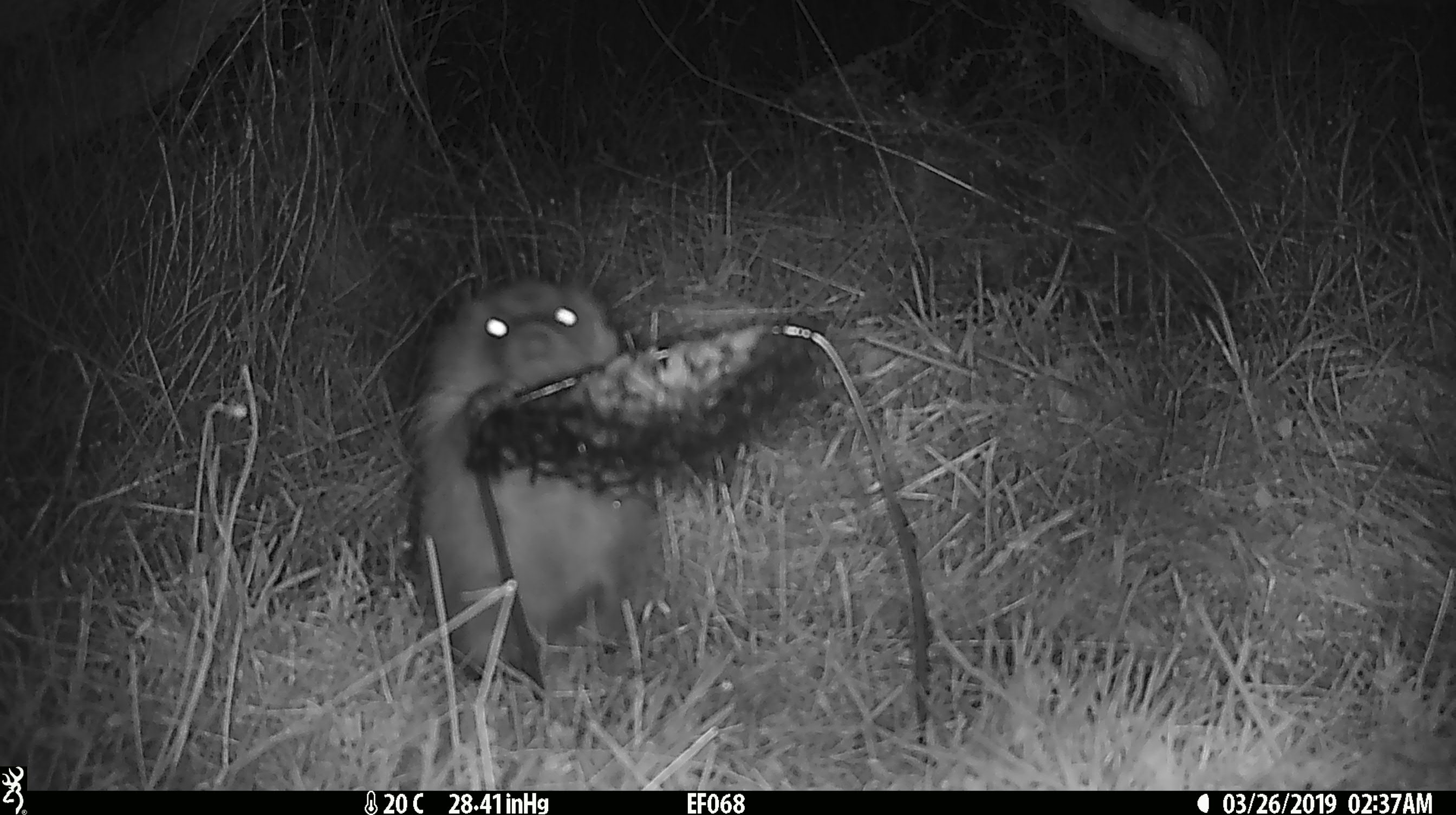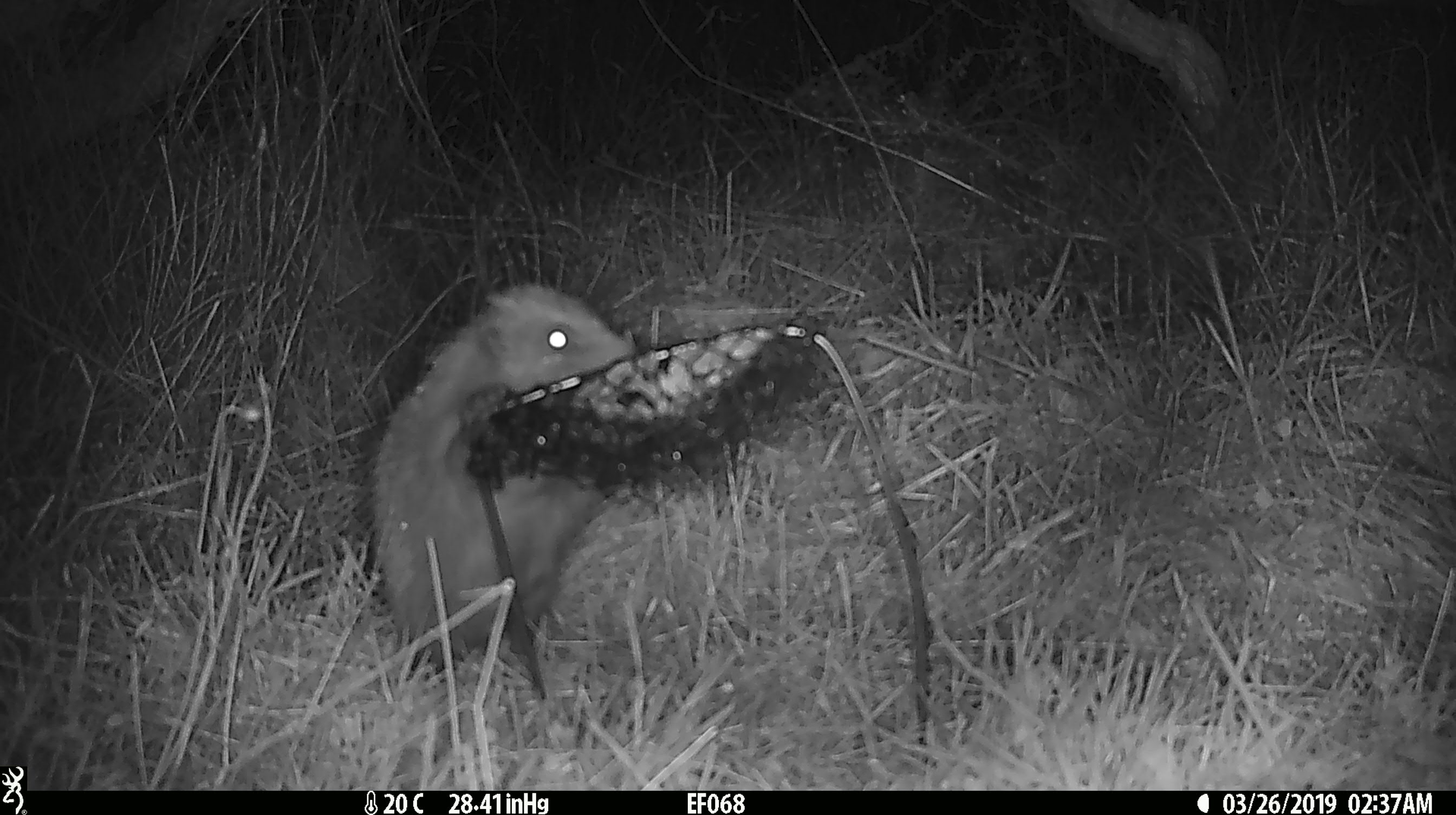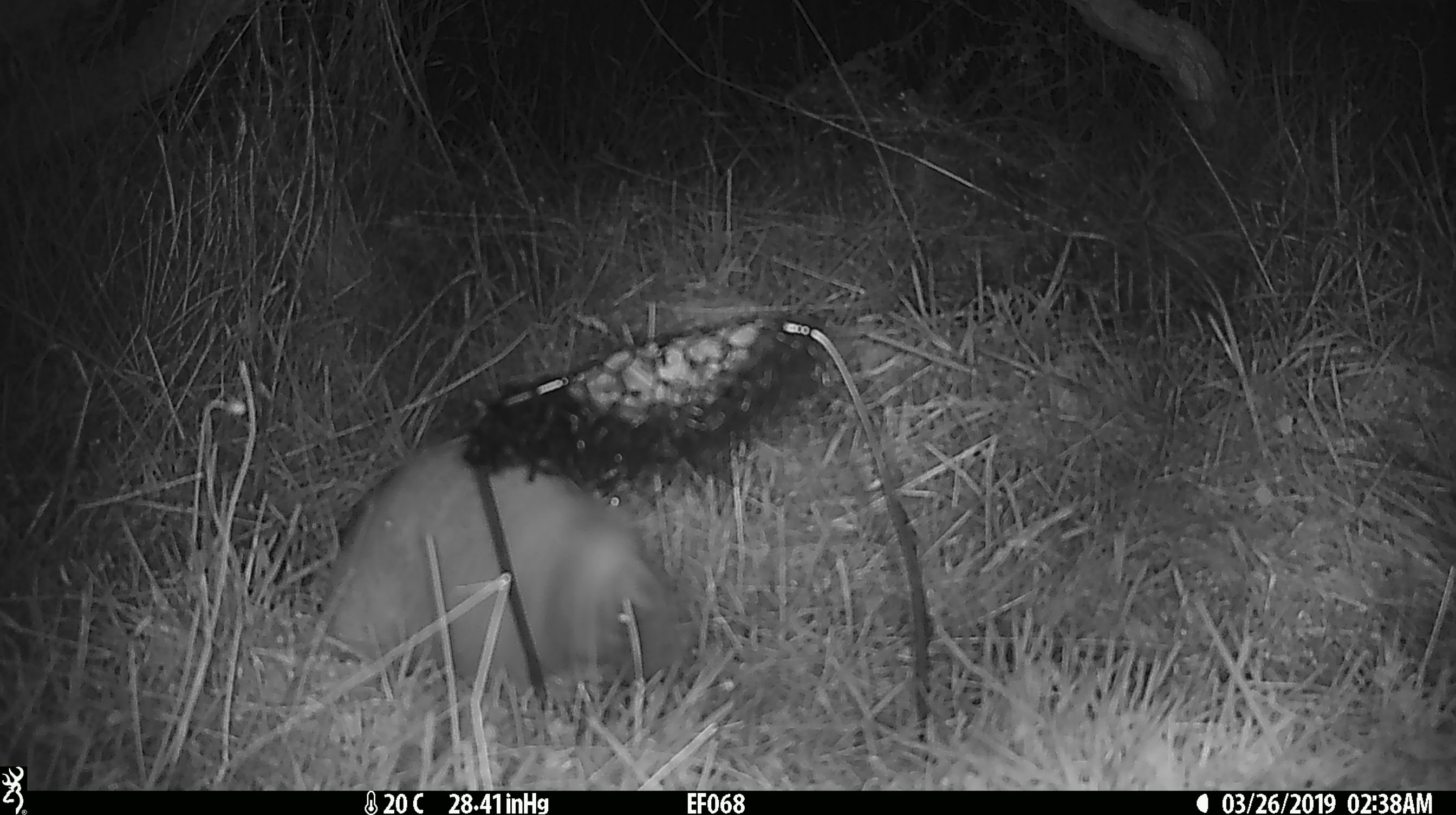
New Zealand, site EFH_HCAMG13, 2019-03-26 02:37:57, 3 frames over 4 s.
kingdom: Animalia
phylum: Chordata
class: Mammalia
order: Eulipotyphla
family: Erinaceidae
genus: Erinaceus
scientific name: Erinaceus europaeus europaeus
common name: european hedgehog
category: hedgehog